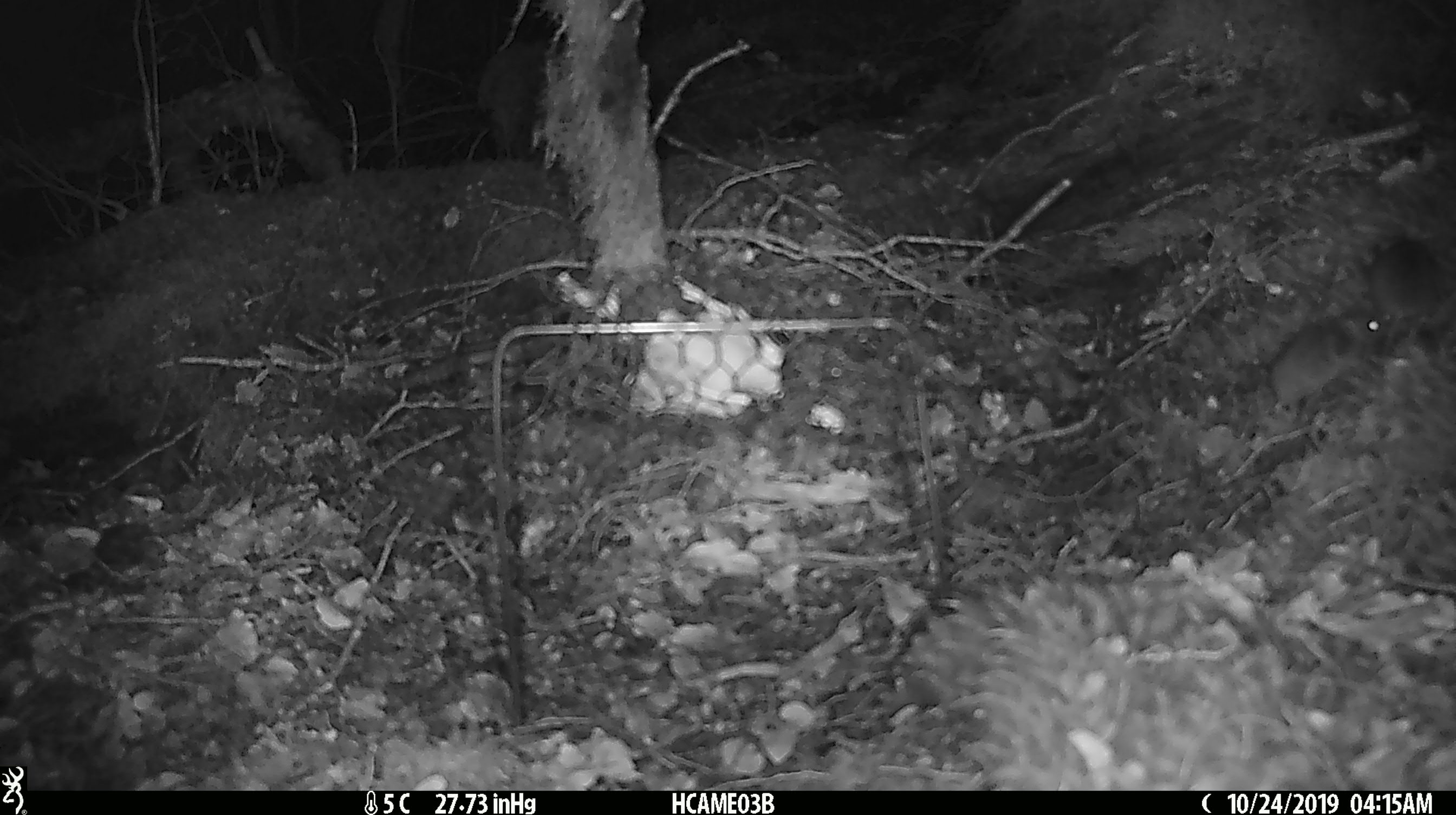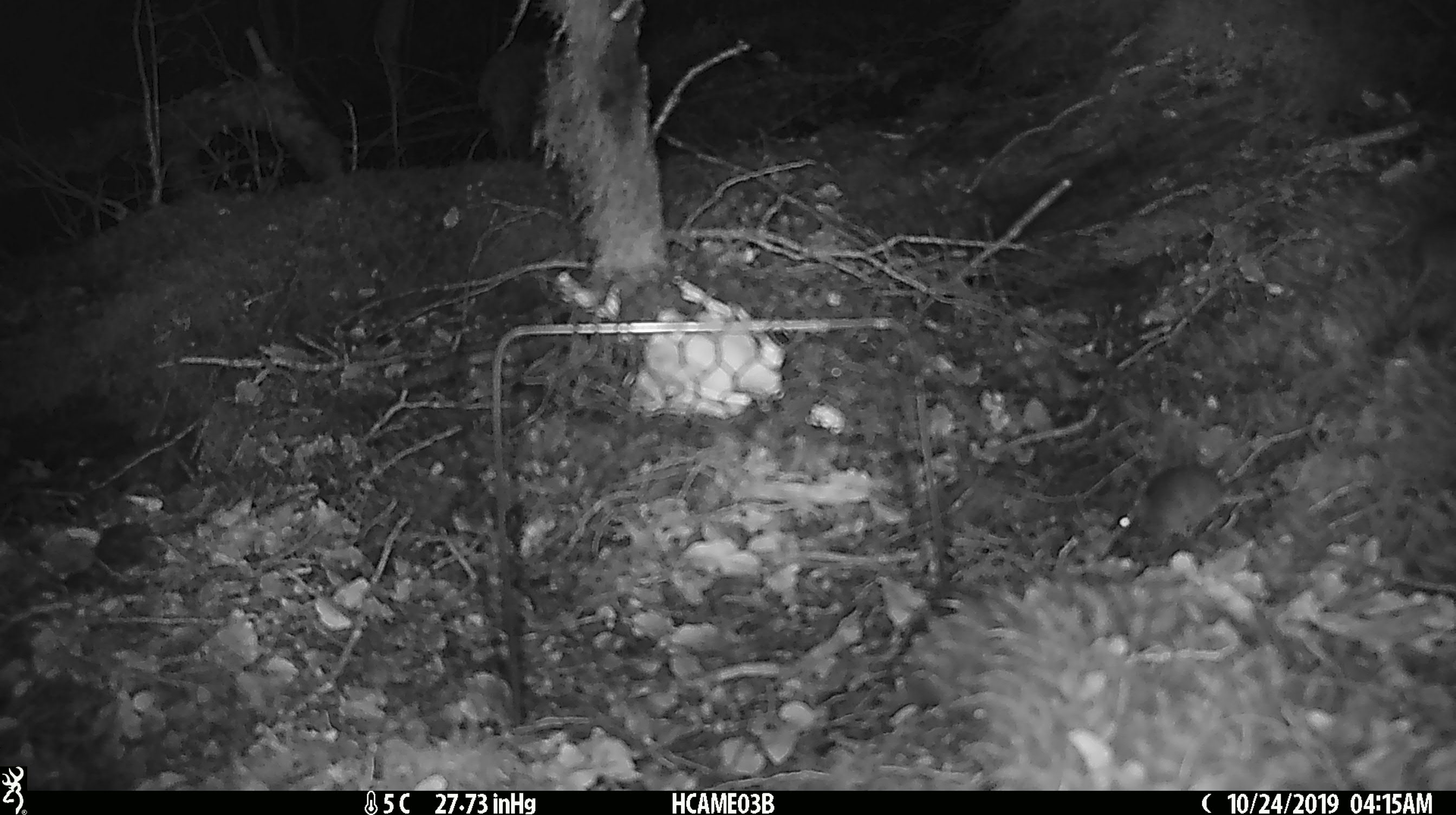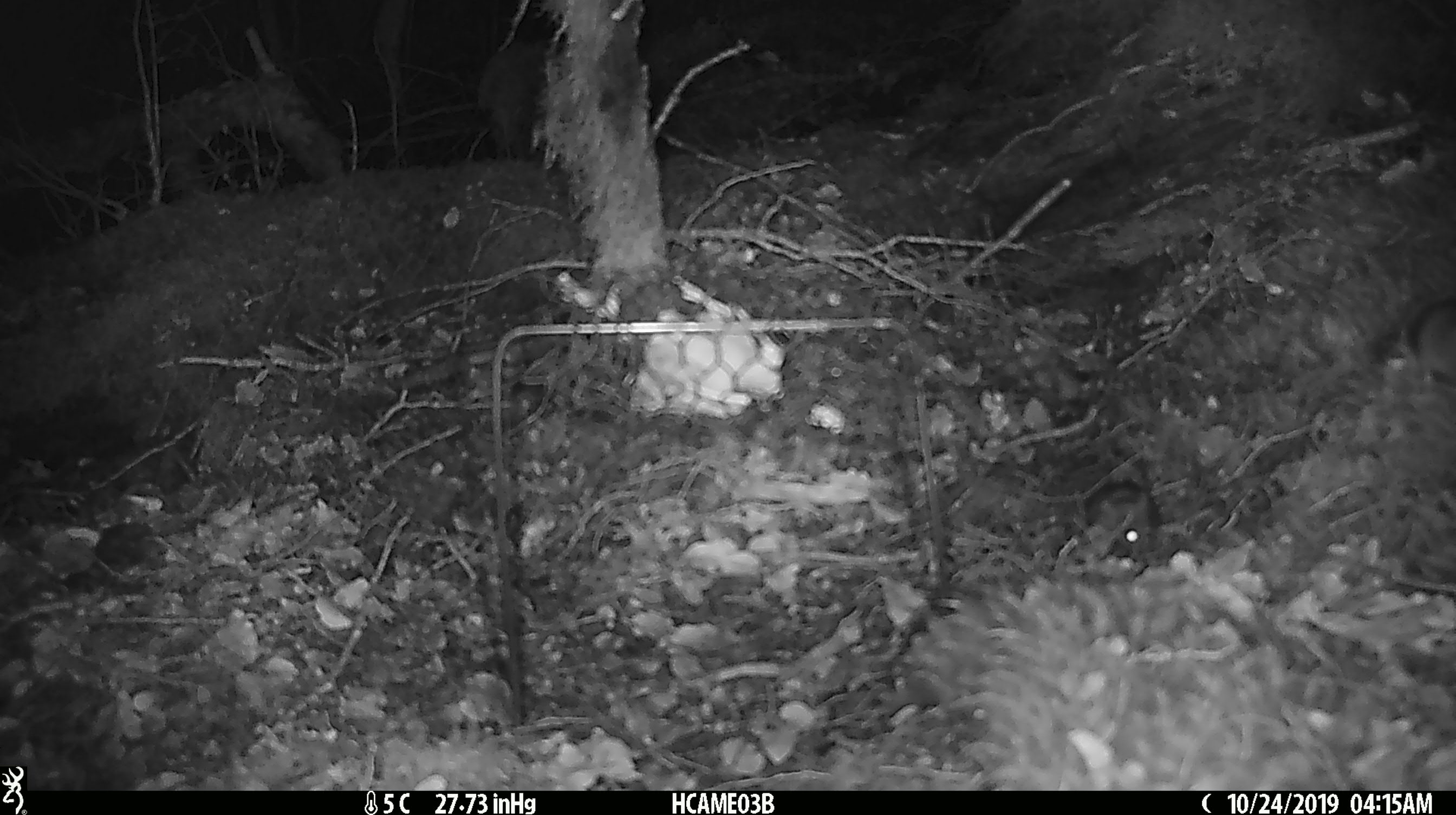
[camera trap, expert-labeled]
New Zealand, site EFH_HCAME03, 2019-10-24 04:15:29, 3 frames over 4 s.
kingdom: Animalia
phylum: Chordata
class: Mammalia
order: Rodentia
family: Muridae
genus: Mus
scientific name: Mus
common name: mouse